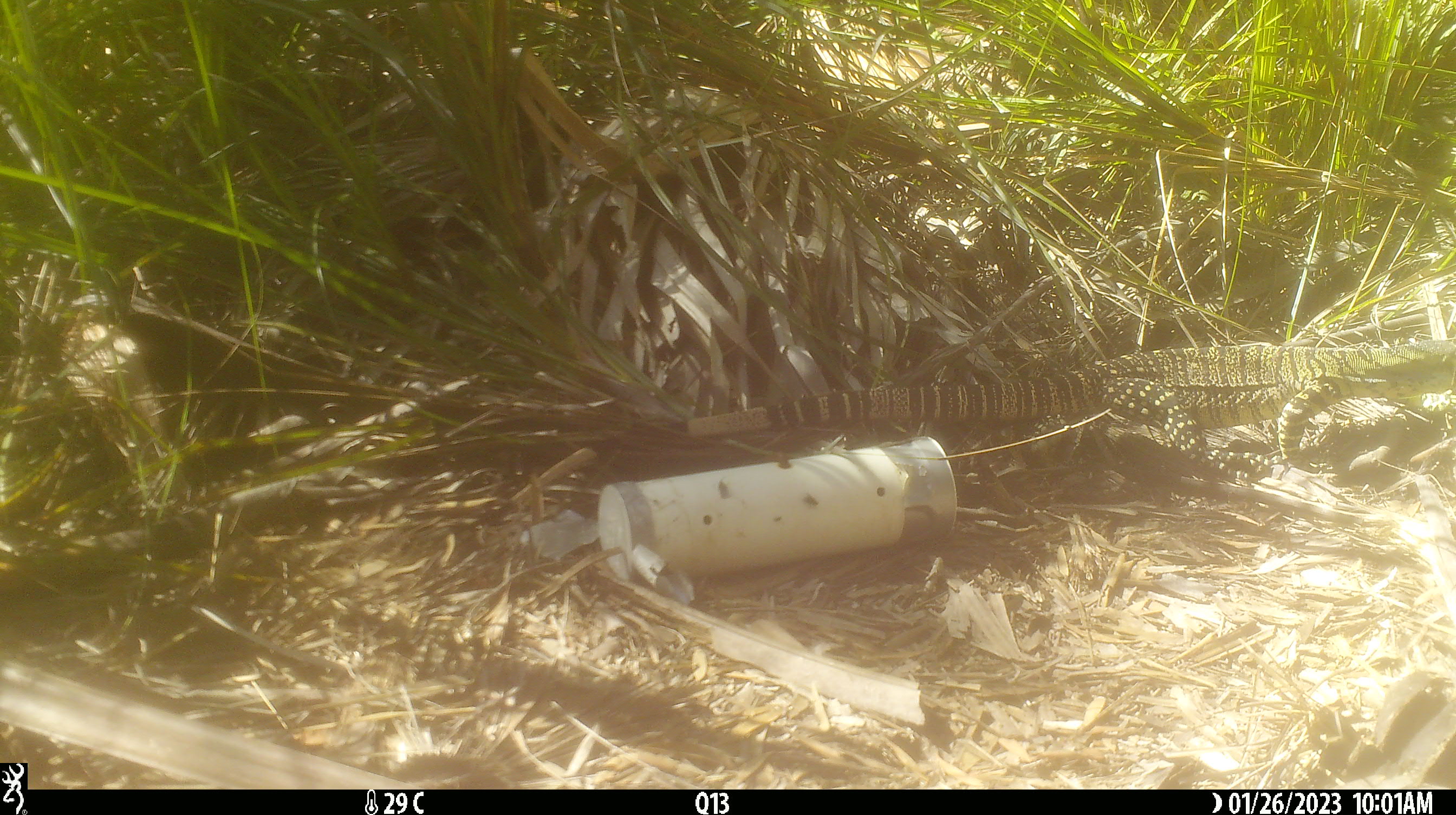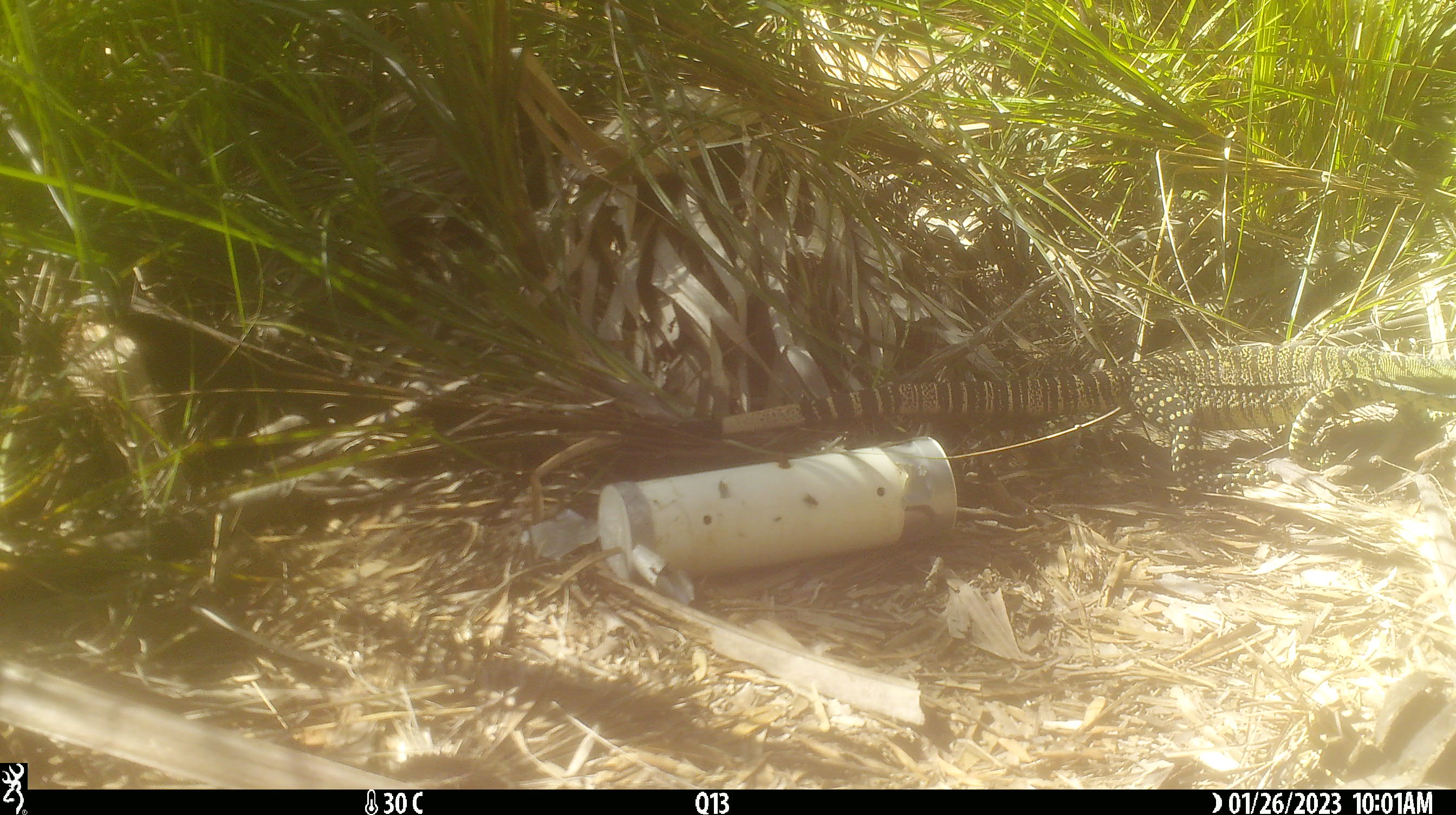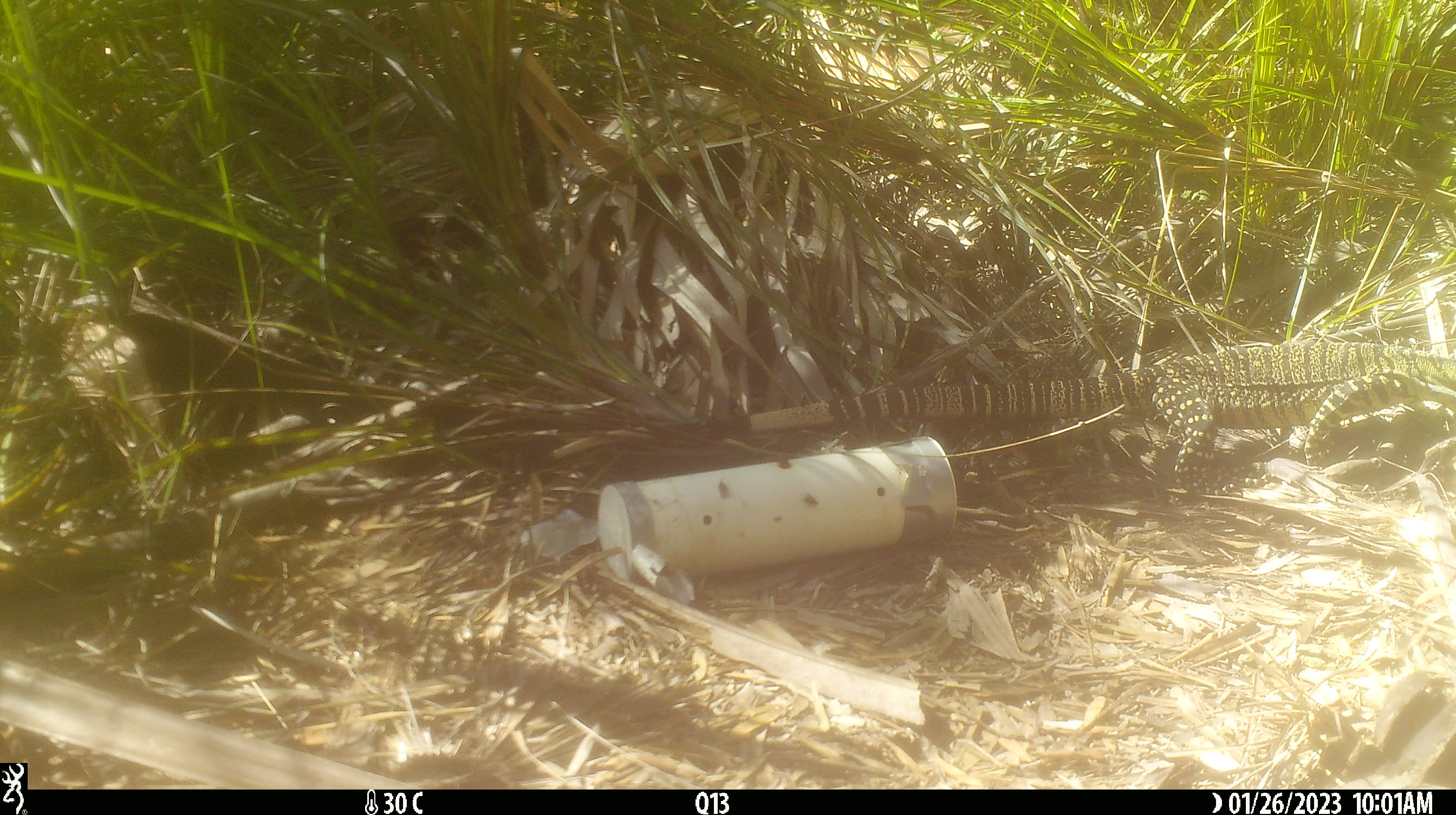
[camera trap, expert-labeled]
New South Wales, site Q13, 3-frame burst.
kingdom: Animalia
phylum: Chordata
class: Reptilia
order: Squamata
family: Varanidae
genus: Varanus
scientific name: Varanus varius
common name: lace monitor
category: goanna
Goanna (lace monitor) (Varanus varius).